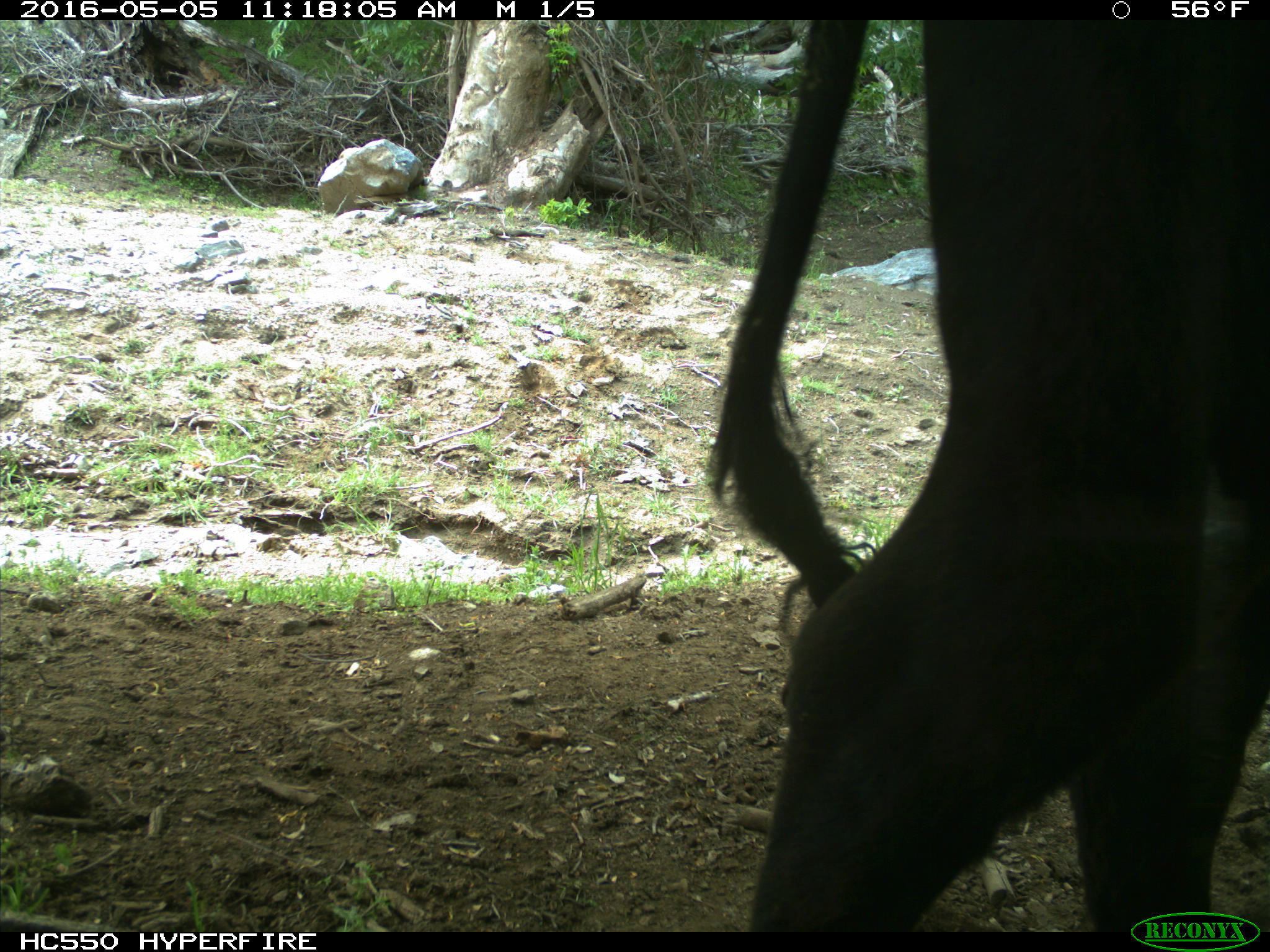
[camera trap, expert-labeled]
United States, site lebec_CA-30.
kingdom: Animalia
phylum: Chordata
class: Mammalia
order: Artiodactyla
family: Bovidae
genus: Bos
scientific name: Bos taurus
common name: domestic cow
Bos taurus (domestic cow).